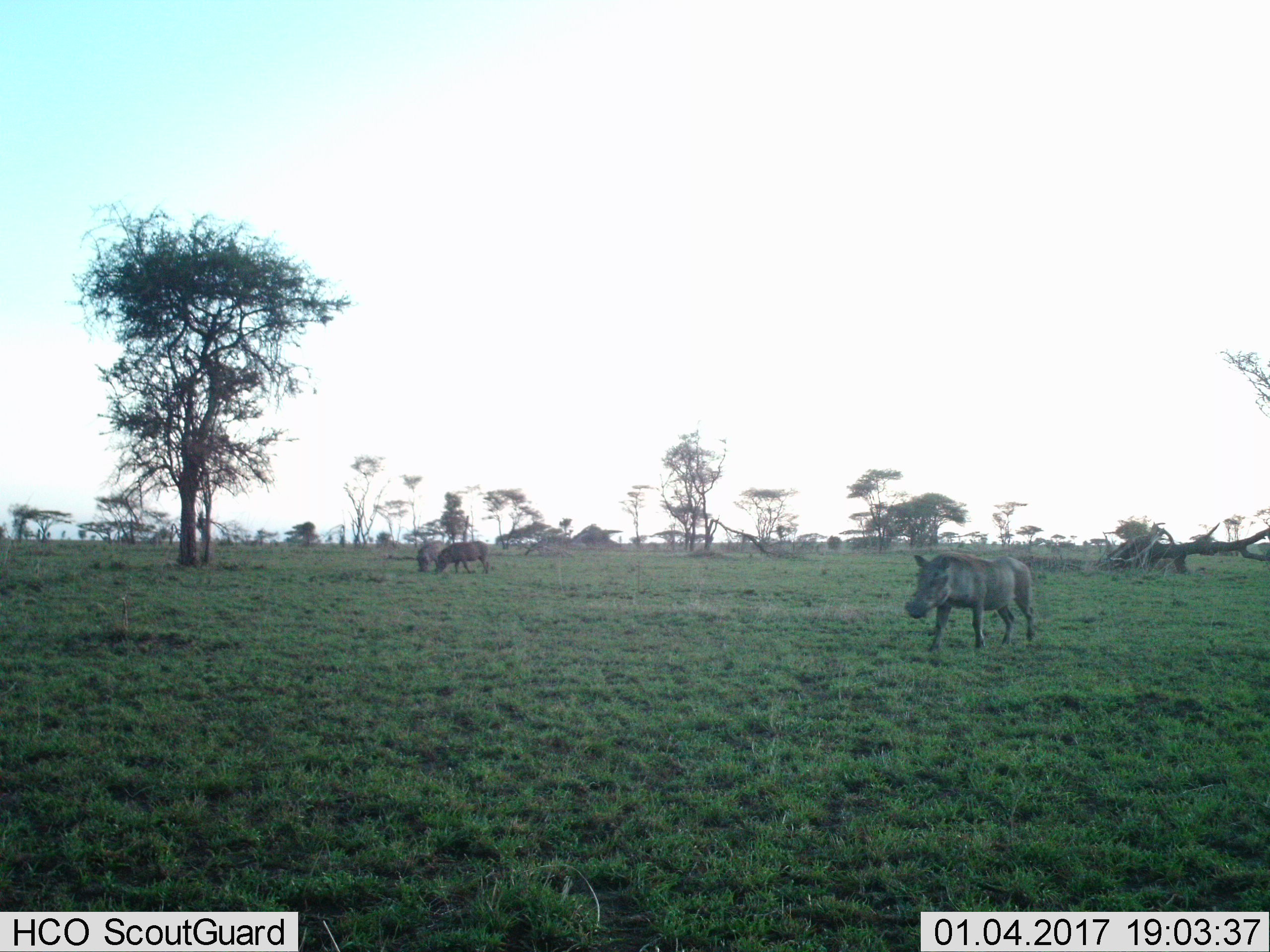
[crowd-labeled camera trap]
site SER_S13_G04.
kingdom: Animalia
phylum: Chordata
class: Mammalia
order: Artiodactyla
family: Suidae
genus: Phacochoerus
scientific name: Phacochoerus africanus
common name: warthog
Warthog (Phacochoerus africanus), count 3. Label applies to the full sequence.